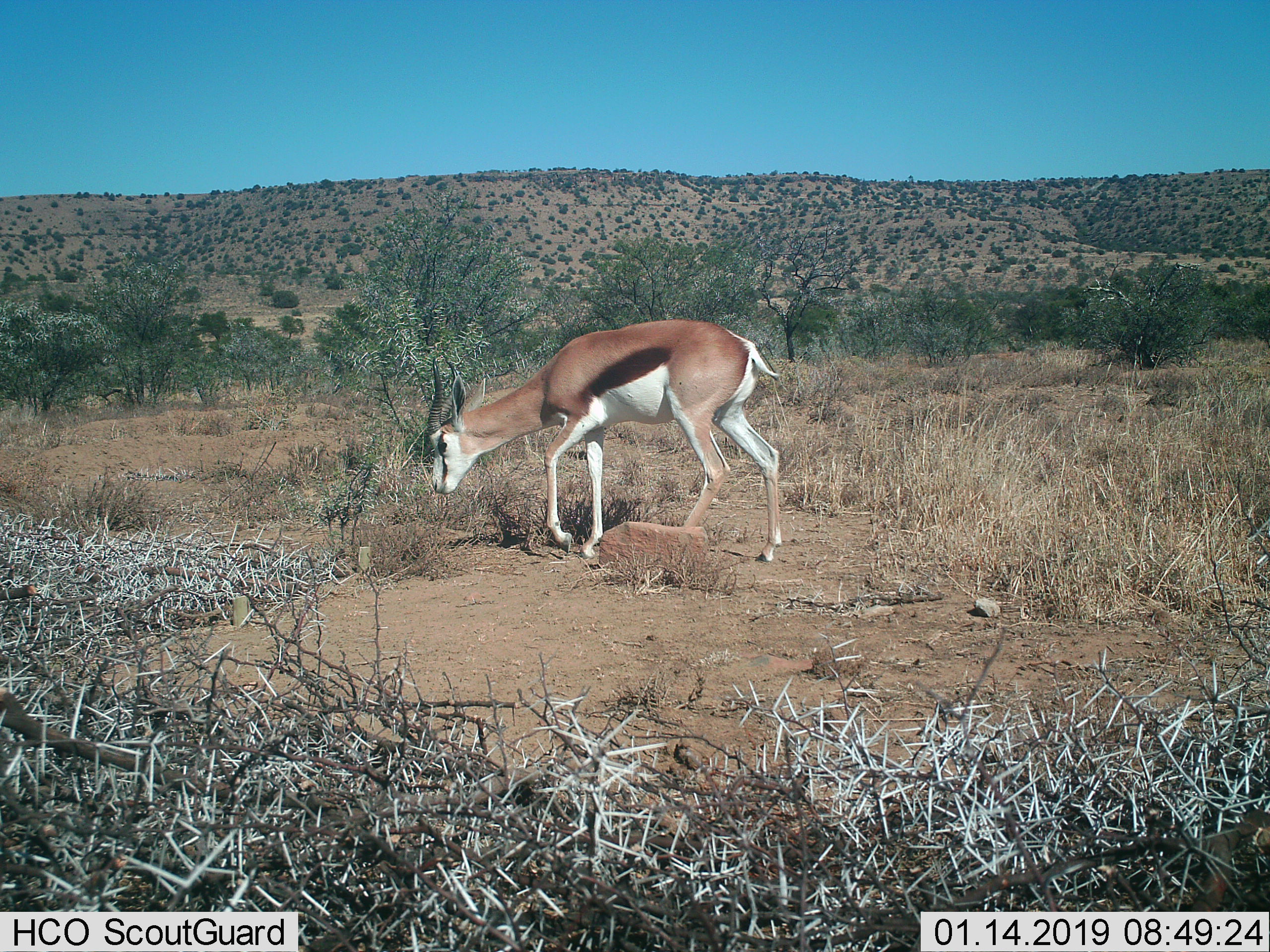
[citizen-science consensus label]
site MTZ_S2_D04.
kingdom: Animalia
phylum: Chordata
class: Mammalia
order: Artiodactyla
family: Bovidae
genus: Antidorcas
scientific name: Antidorcas marsupialis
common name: springbok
Springbok (Antidorcas marsupialis), count 1. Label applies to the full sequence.